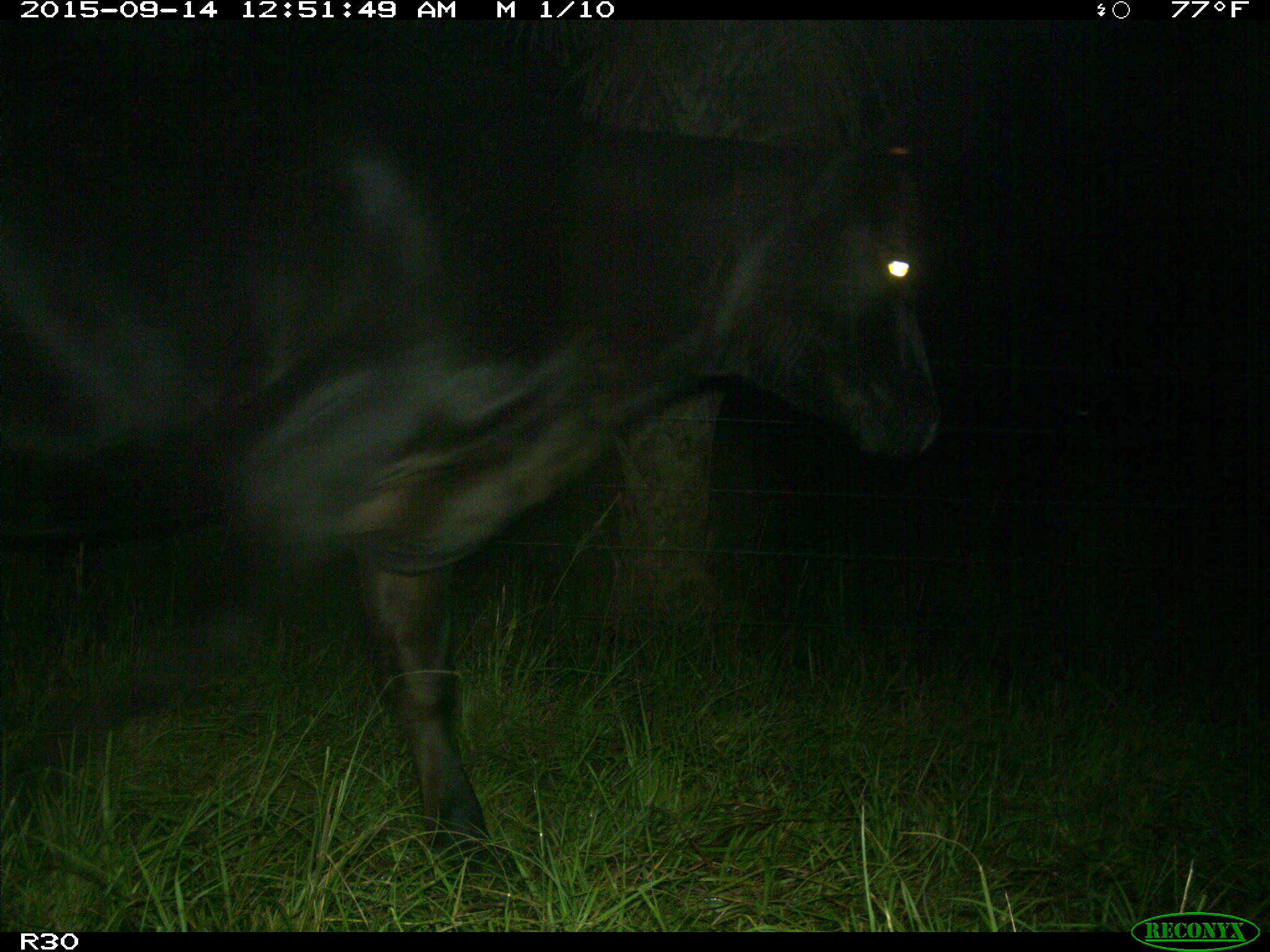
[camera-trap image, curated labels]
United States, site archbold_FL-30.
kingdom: Animalia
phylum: Chordata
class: Mammalia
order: Artiodactyla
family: Bovidae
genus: Bos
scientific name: Bos taurus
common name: domestic cow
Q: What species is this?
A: Bos taurus (domestic cow).